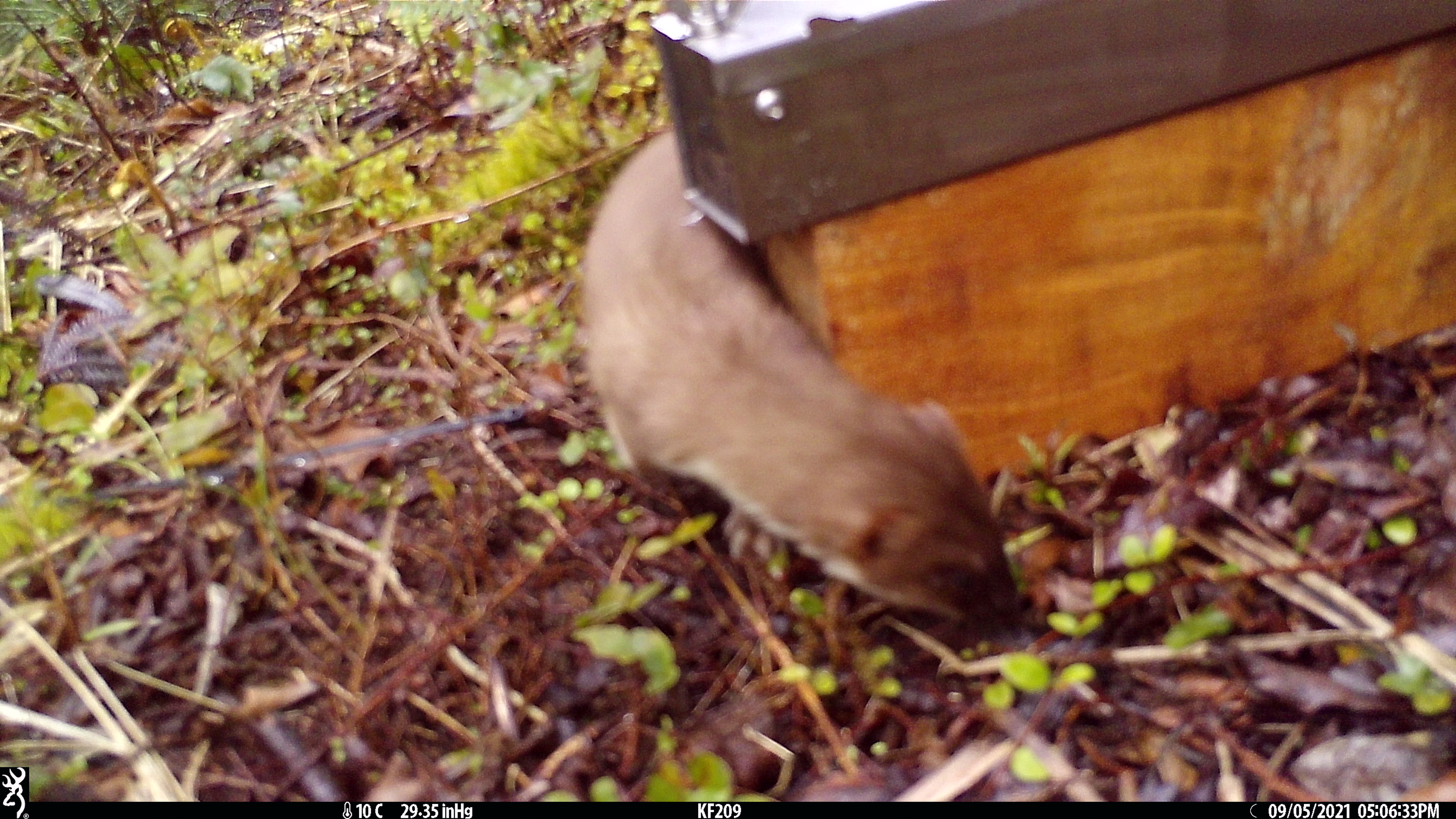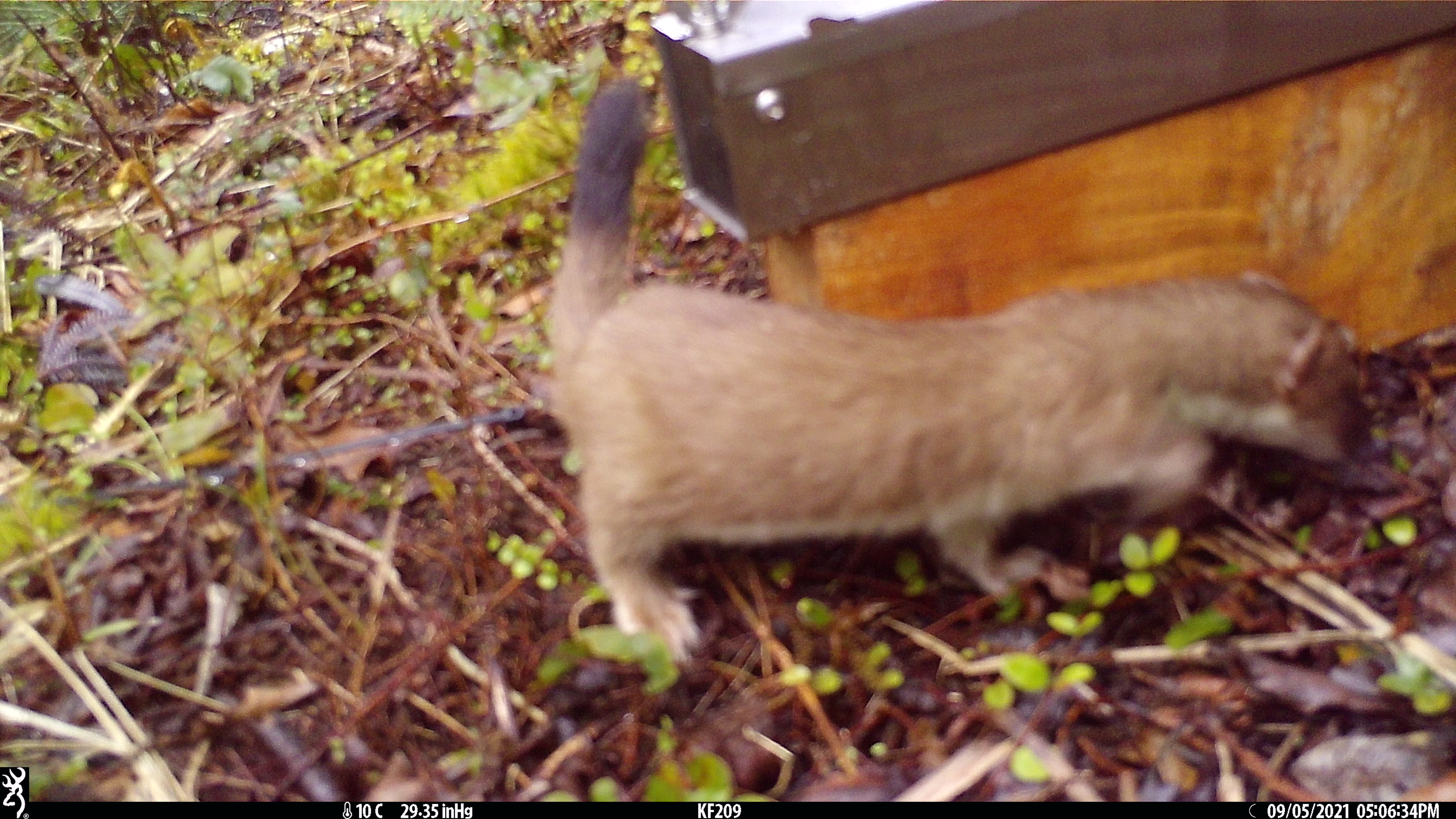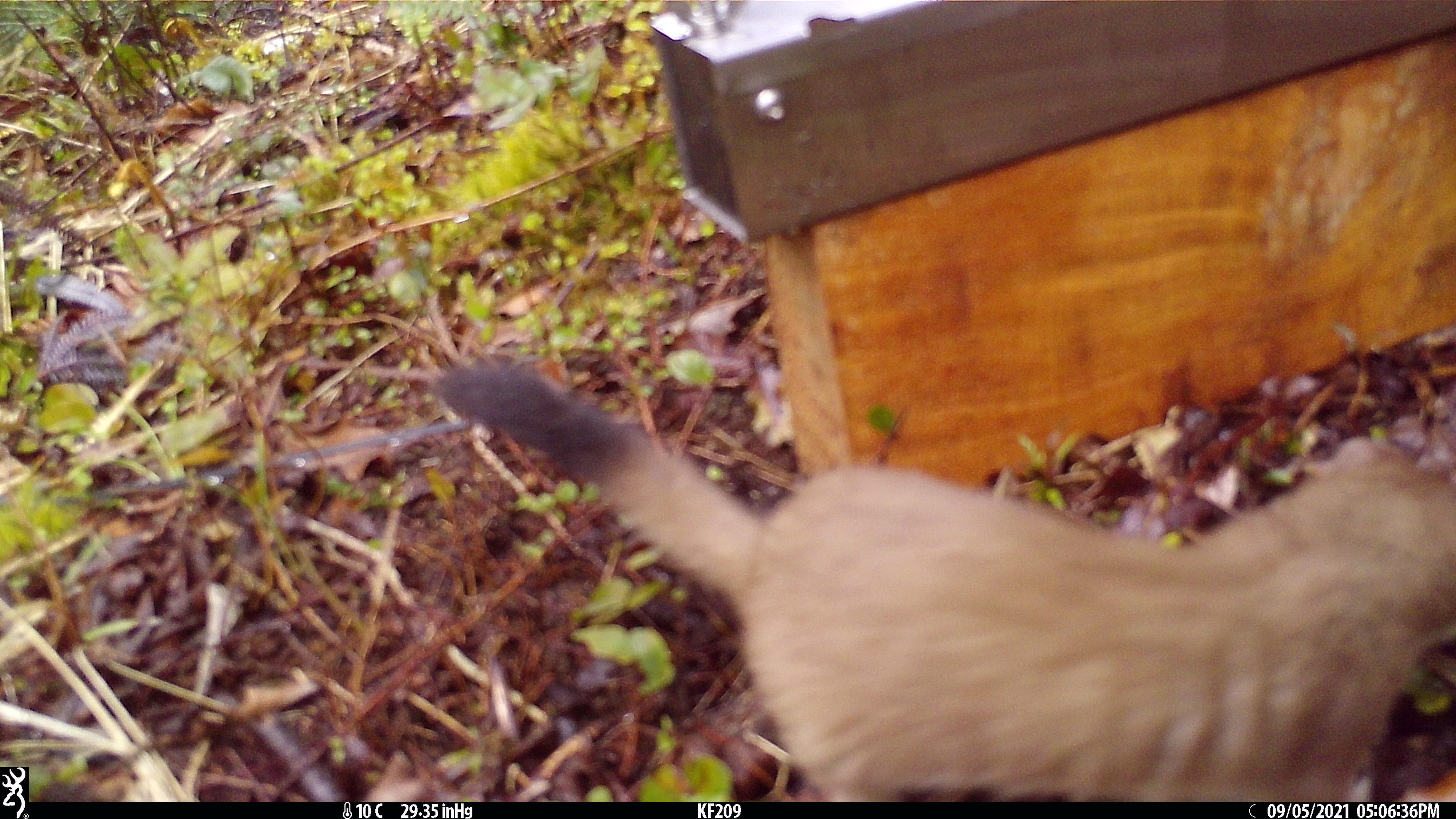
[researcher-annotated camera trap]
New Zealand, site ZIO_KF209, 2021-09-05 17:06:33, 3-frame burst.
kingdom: Animalia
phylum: Chordata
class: Mammalia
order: Carnivora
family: Mustelidae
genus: Mustela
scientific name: Mustela erminea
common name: stoat